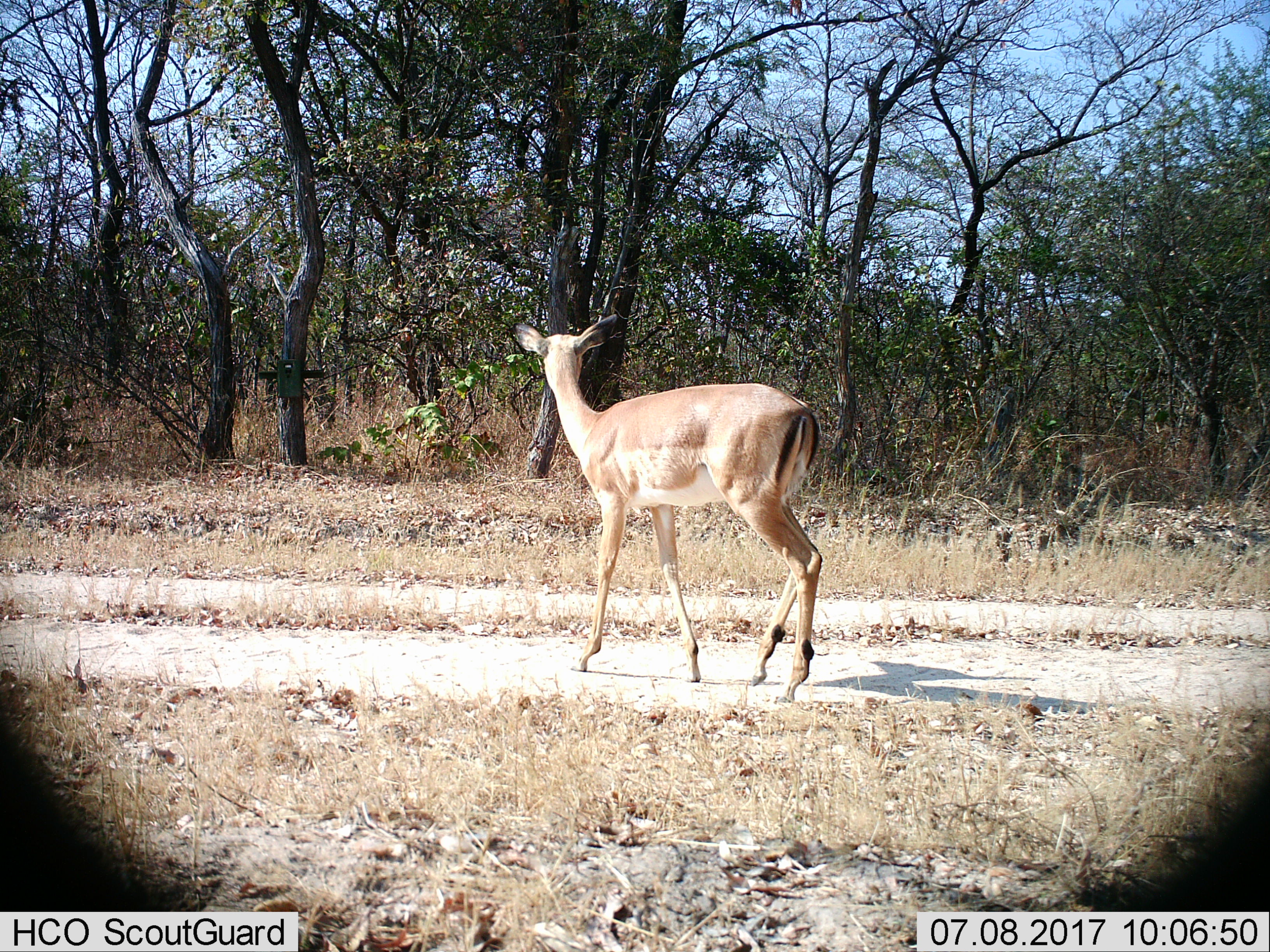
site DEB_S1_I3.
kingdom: Animalia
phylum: Chordata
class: Mammalia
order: Artiodactyla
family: Bovidae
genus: Aepyceros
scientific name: Aepyceros melampus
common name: impala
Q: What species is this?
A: Impala (Aepyceros melampus).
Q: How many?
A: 1.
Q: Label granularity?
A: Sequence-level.